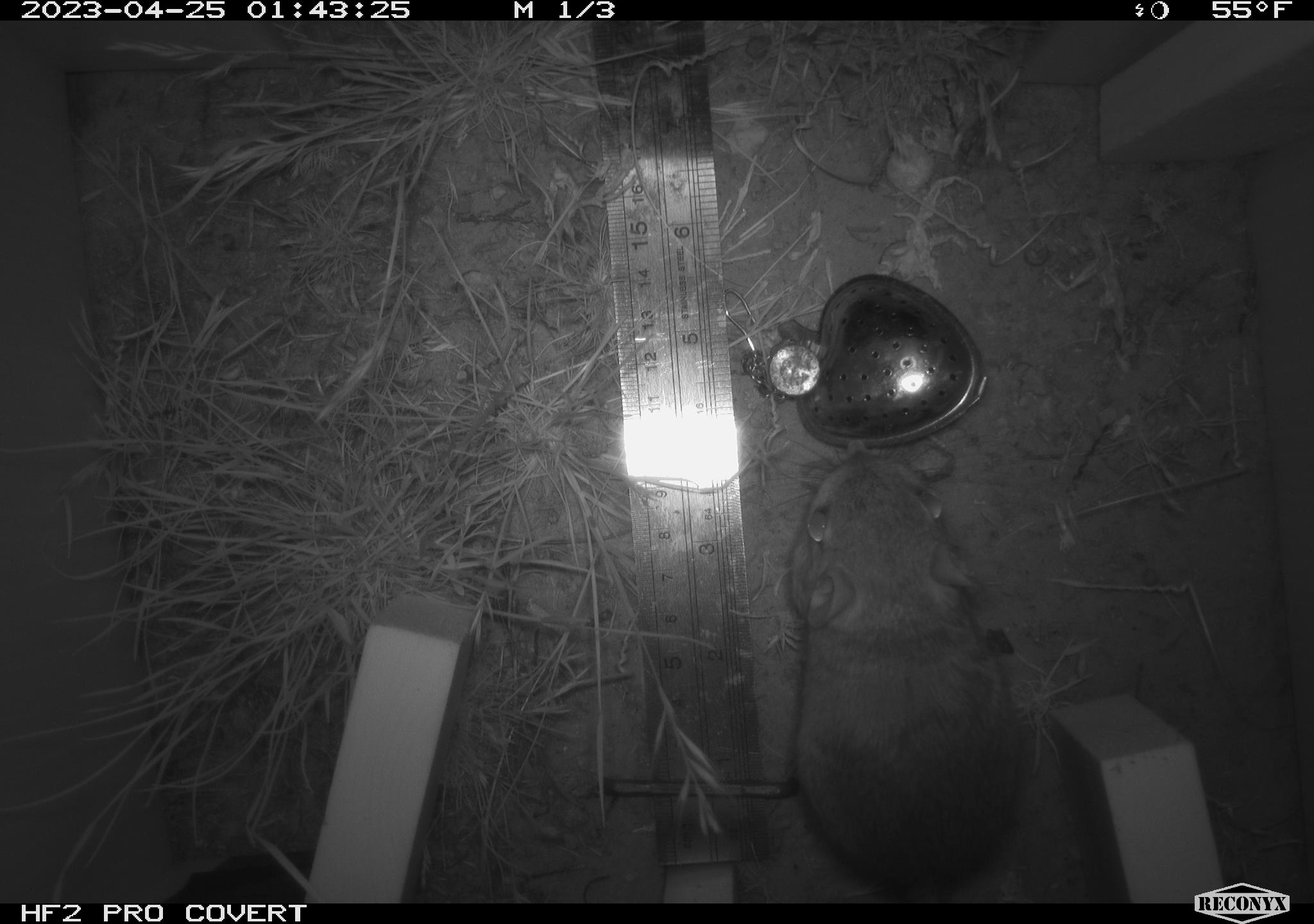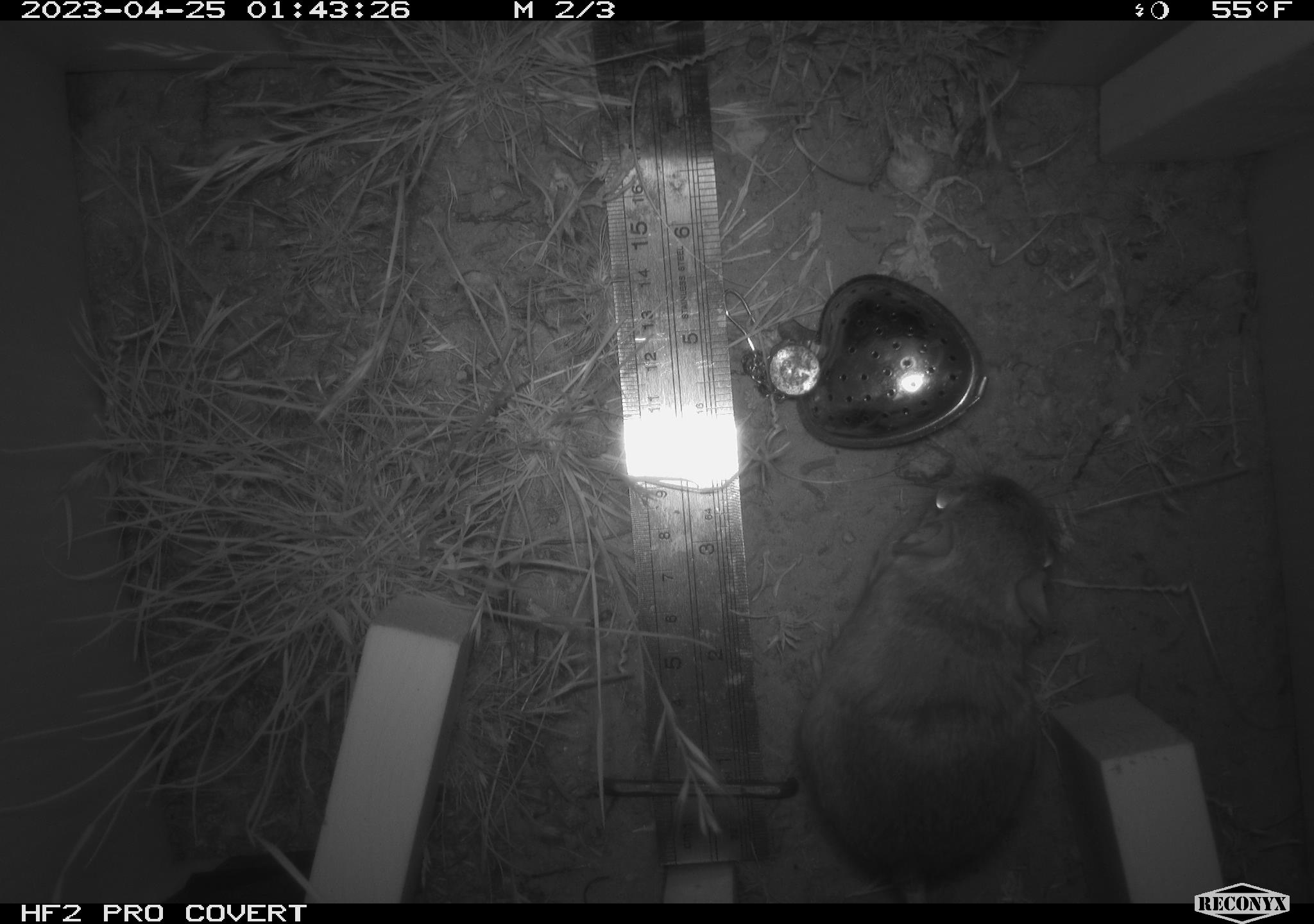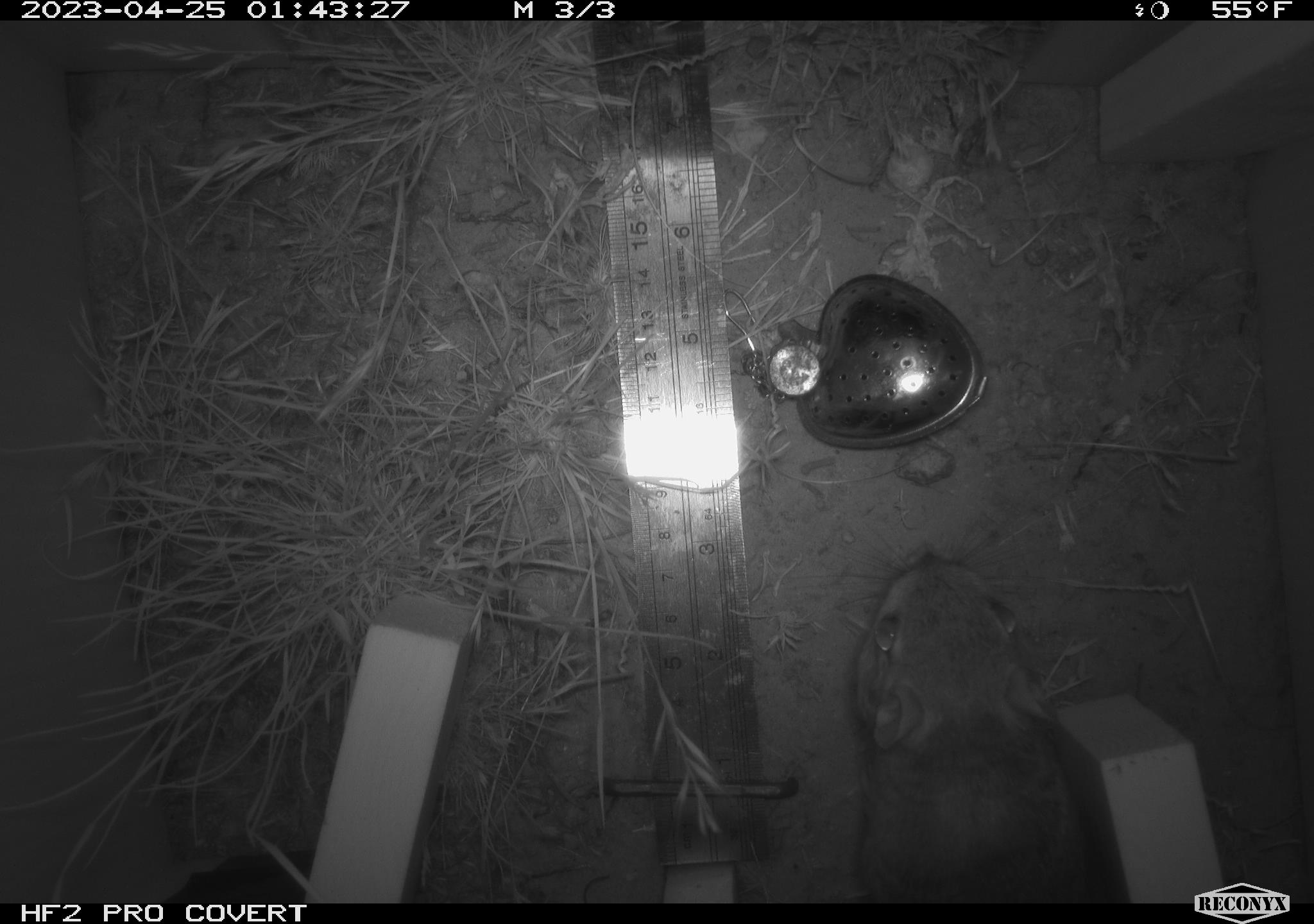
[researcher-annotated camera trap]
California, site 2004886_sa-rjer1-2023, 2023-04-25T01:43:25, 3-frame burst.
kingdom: Animalia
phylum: Chordata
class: Mammalia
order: Rodentia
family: Heteromyidae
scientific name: Heteromyidae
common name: kangaroo rats and pocket mice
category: heteromyidae family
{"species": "heteromyidae family (kangaroo rats and pocket mice) (Heteromyidae)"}